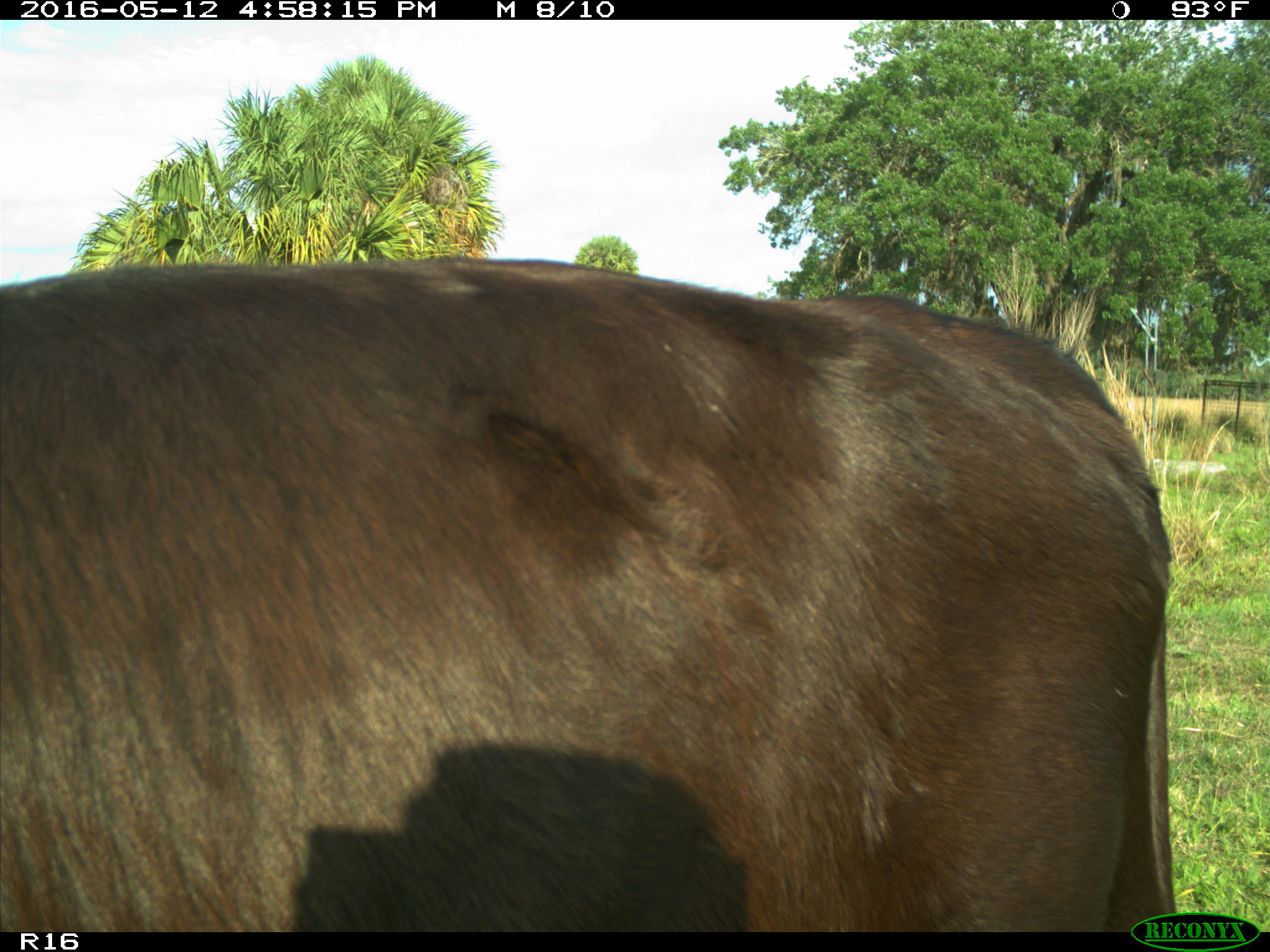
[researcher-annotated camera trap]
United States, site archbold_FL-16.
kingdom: Animalia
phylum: Chordata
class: Mammalia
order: Artiodactyla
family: Bovidae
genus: Bos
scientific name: Bos taurus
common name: domestic cow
Bos taurus (domestic cow).